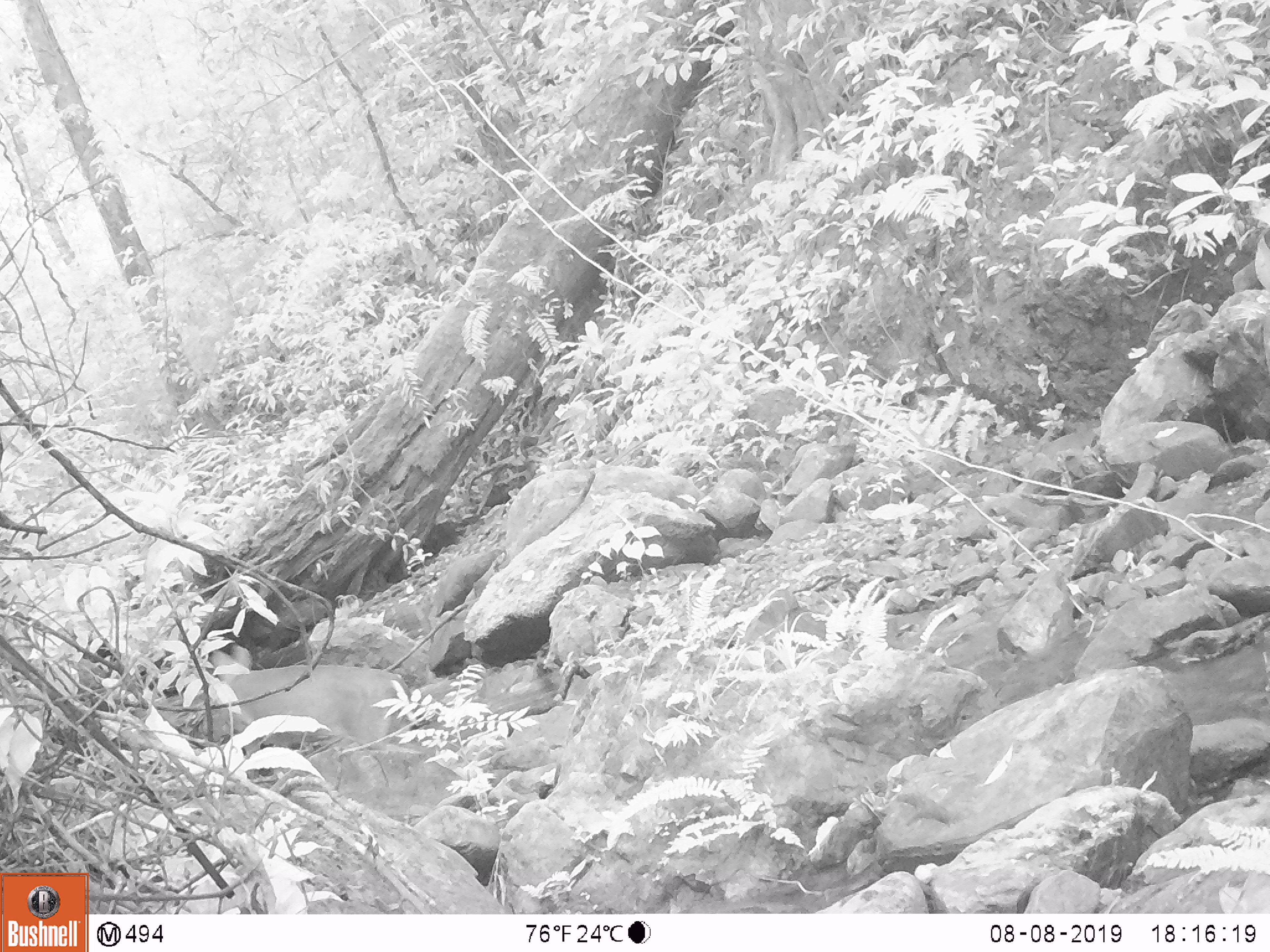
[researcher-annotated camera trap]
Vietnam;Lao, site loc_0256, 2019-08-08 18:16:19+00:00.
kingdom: Animalia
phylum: Chordata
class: Mammalia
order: Artiodactyla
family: Cervidae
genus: Muntiacus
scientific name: Muntiacus rooseveltorum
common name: roosevelt's muntjac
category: roosevelts muntjac group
Roosevelts muntjac group (roosevelt's muntjac) (Muntiacus rooseveltorum). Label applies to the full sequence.